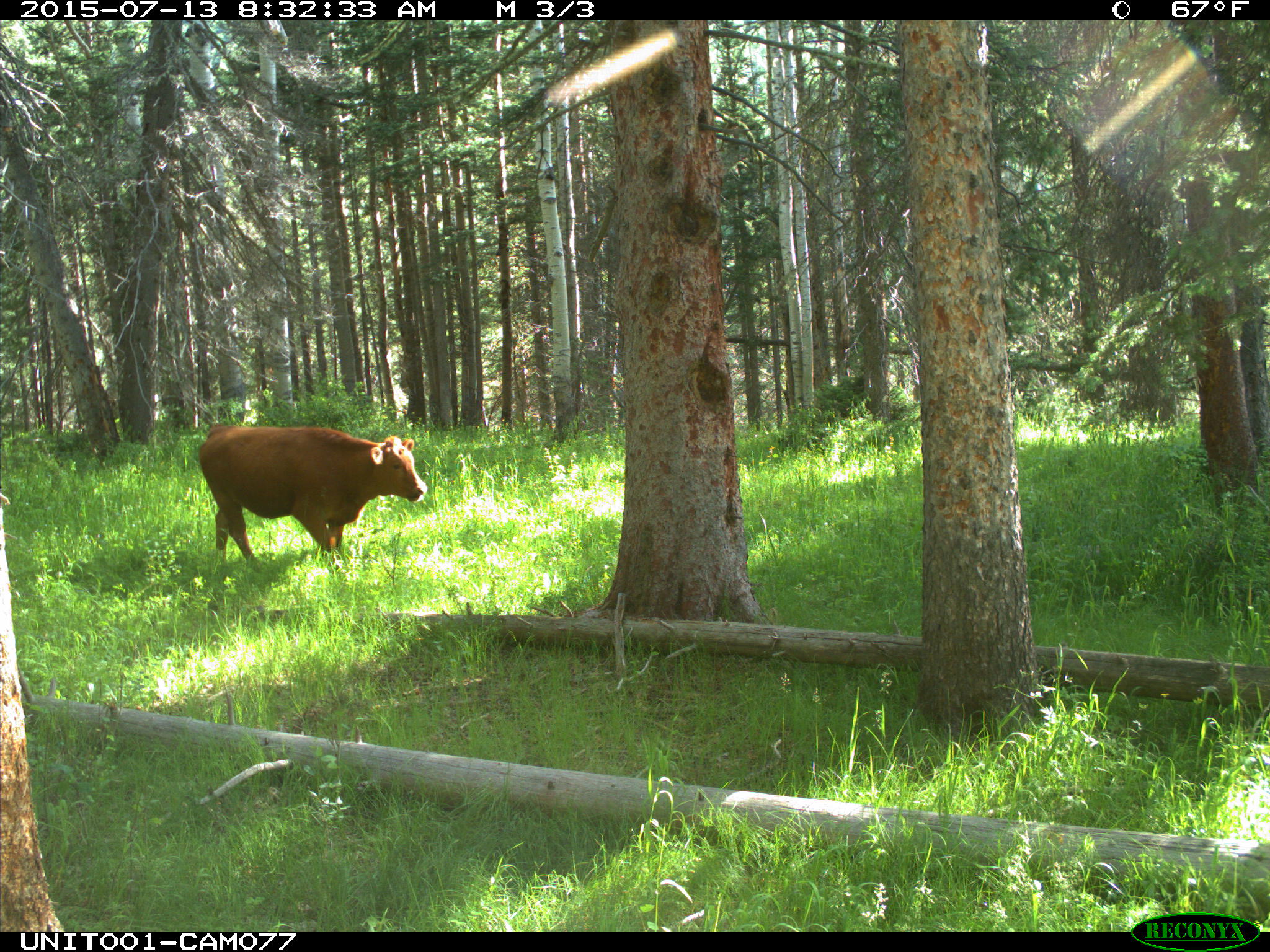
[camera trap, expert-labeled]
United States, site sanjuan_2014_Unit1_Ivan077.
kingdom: Animalia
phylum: Chordata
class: Mammalia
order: Artiodactyla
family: Bovidae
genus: Bos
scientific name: Bos taurus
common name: domestic cow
Bos taurus (domestic cow).